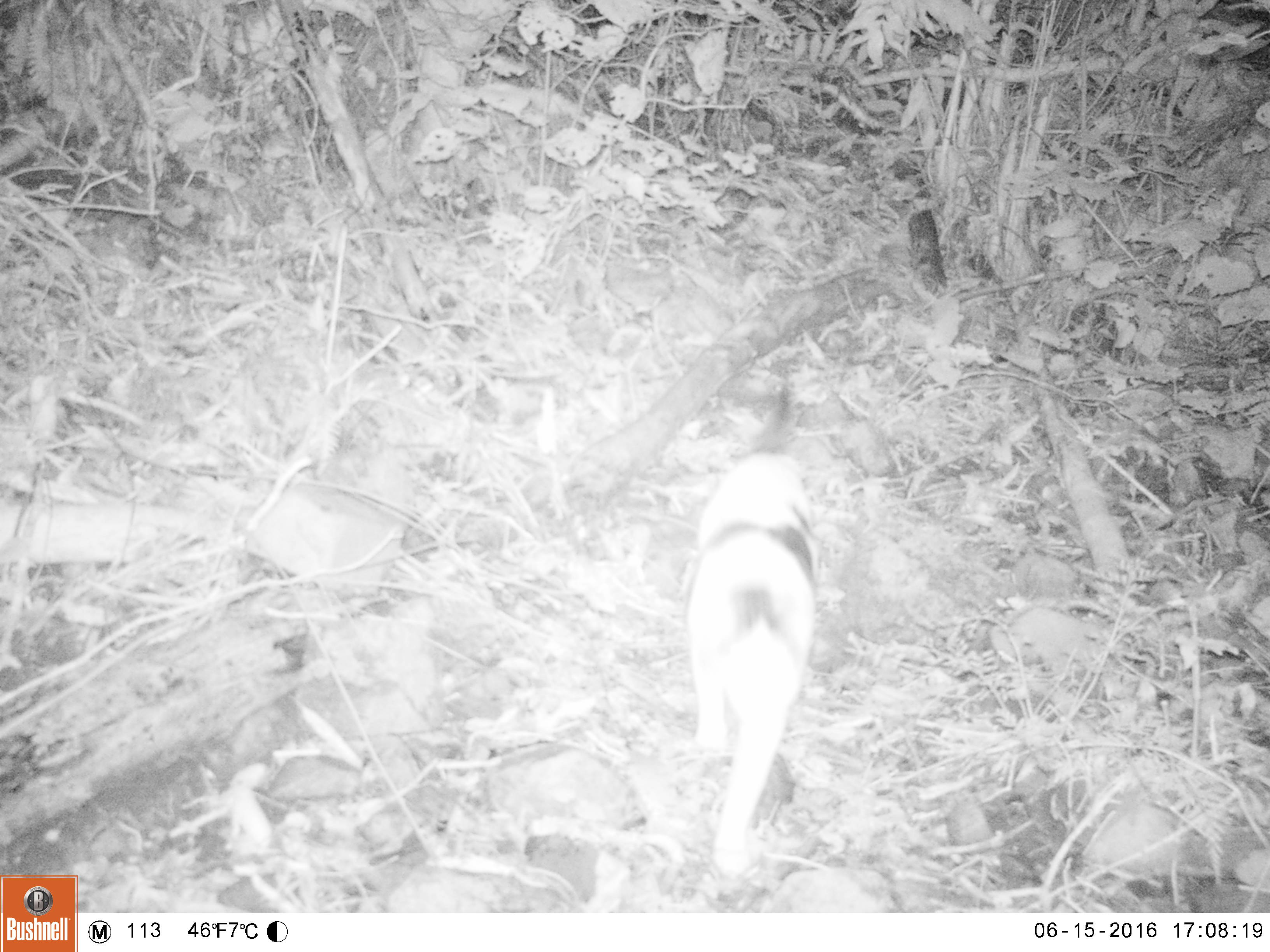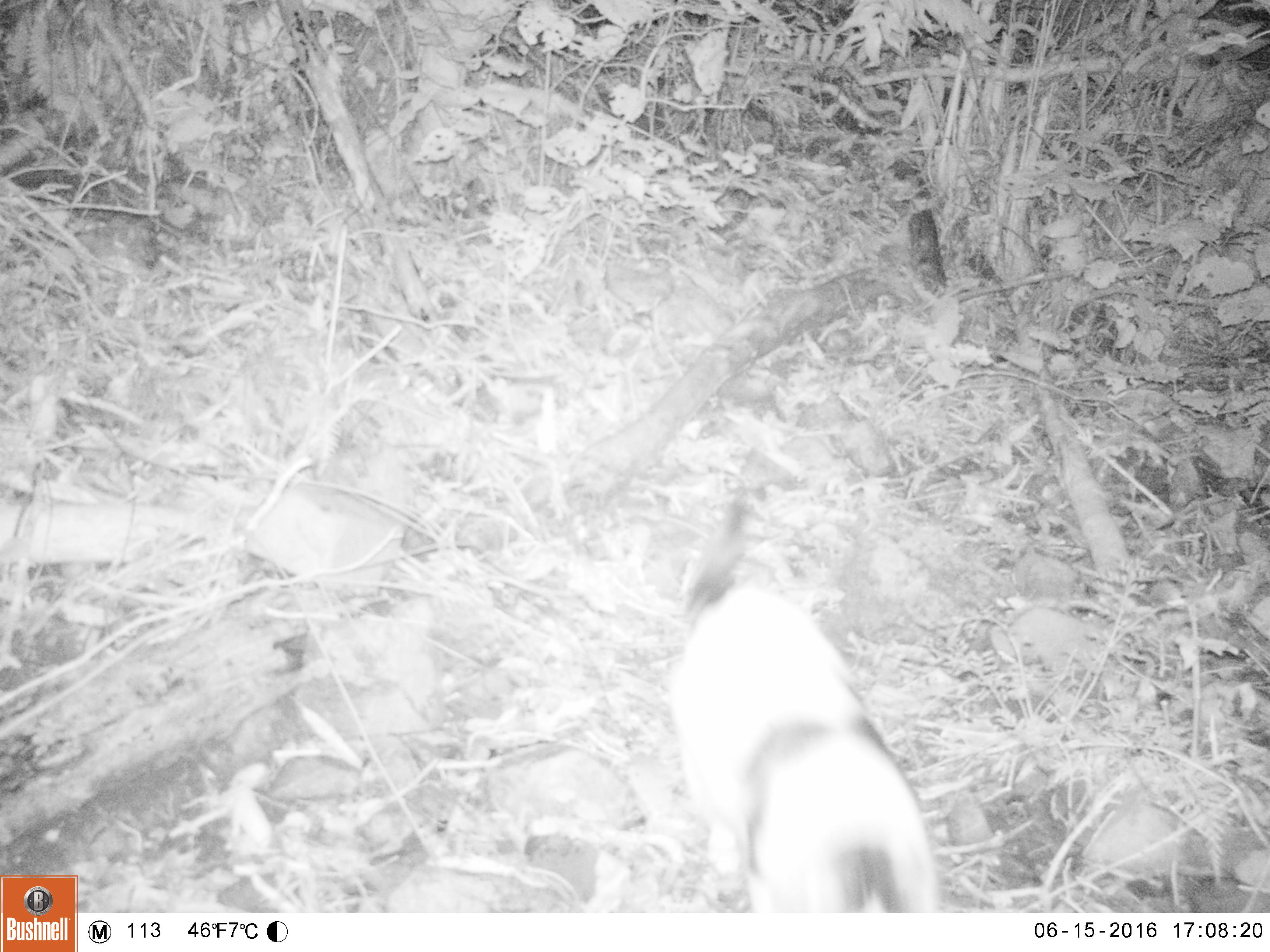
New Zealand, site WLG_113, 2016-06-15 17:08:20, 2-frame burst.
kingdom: Animalia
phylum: Chordata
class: Mammalia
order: Carnivora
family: Felidae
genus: Felis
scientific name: Felis catus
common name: domestic cat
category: cat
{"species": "cat (domestic cat) (Felis catus)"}